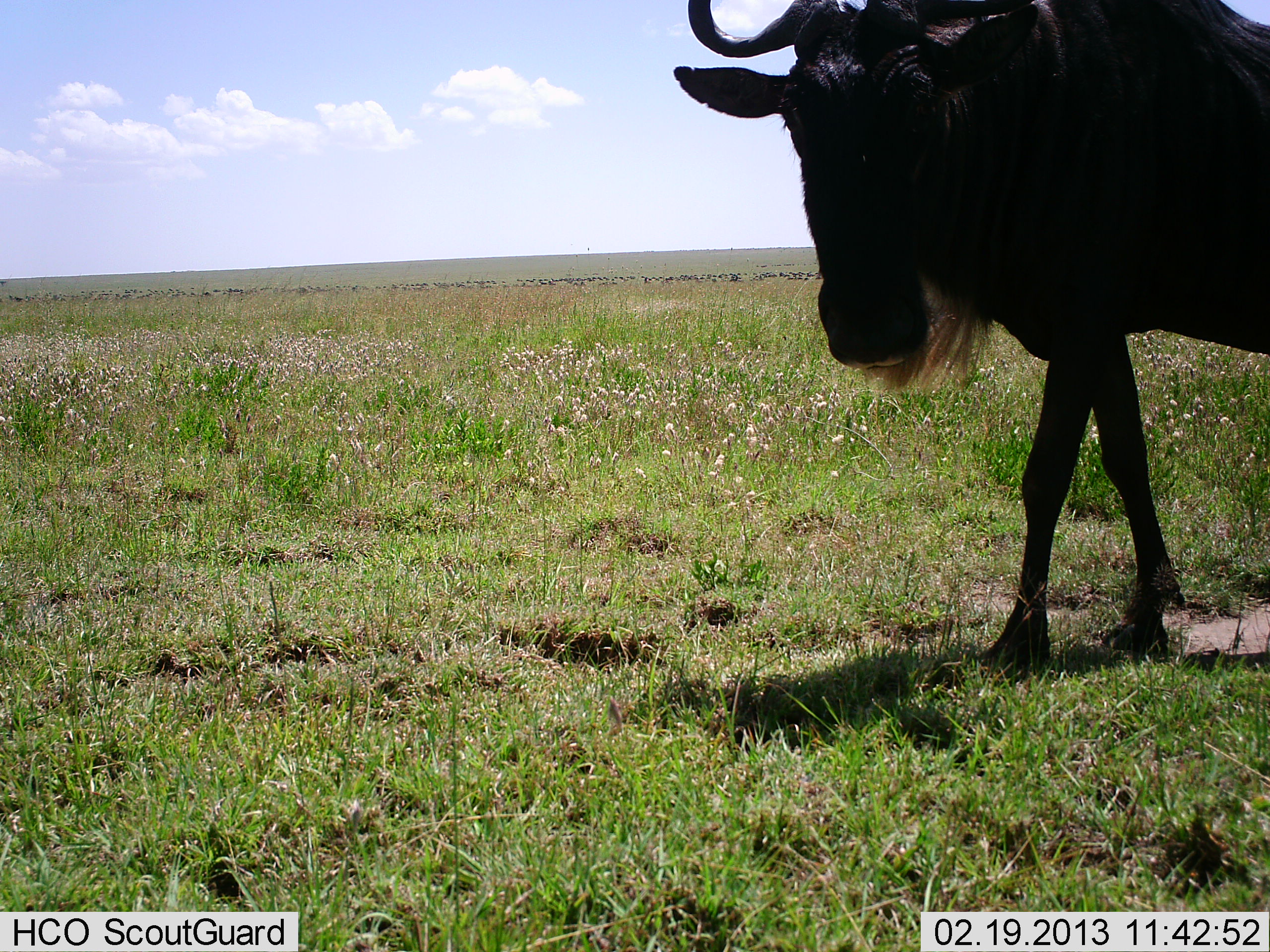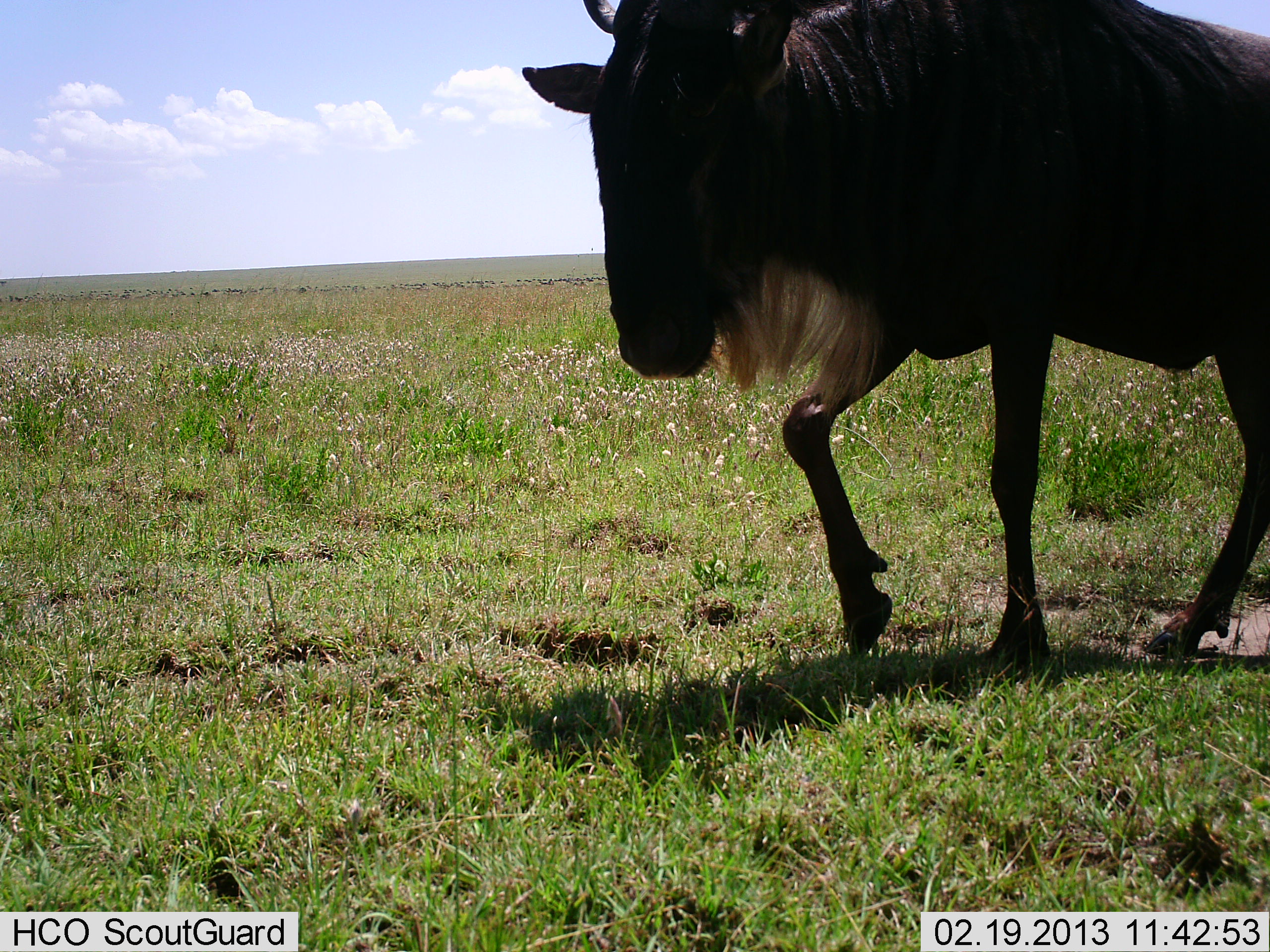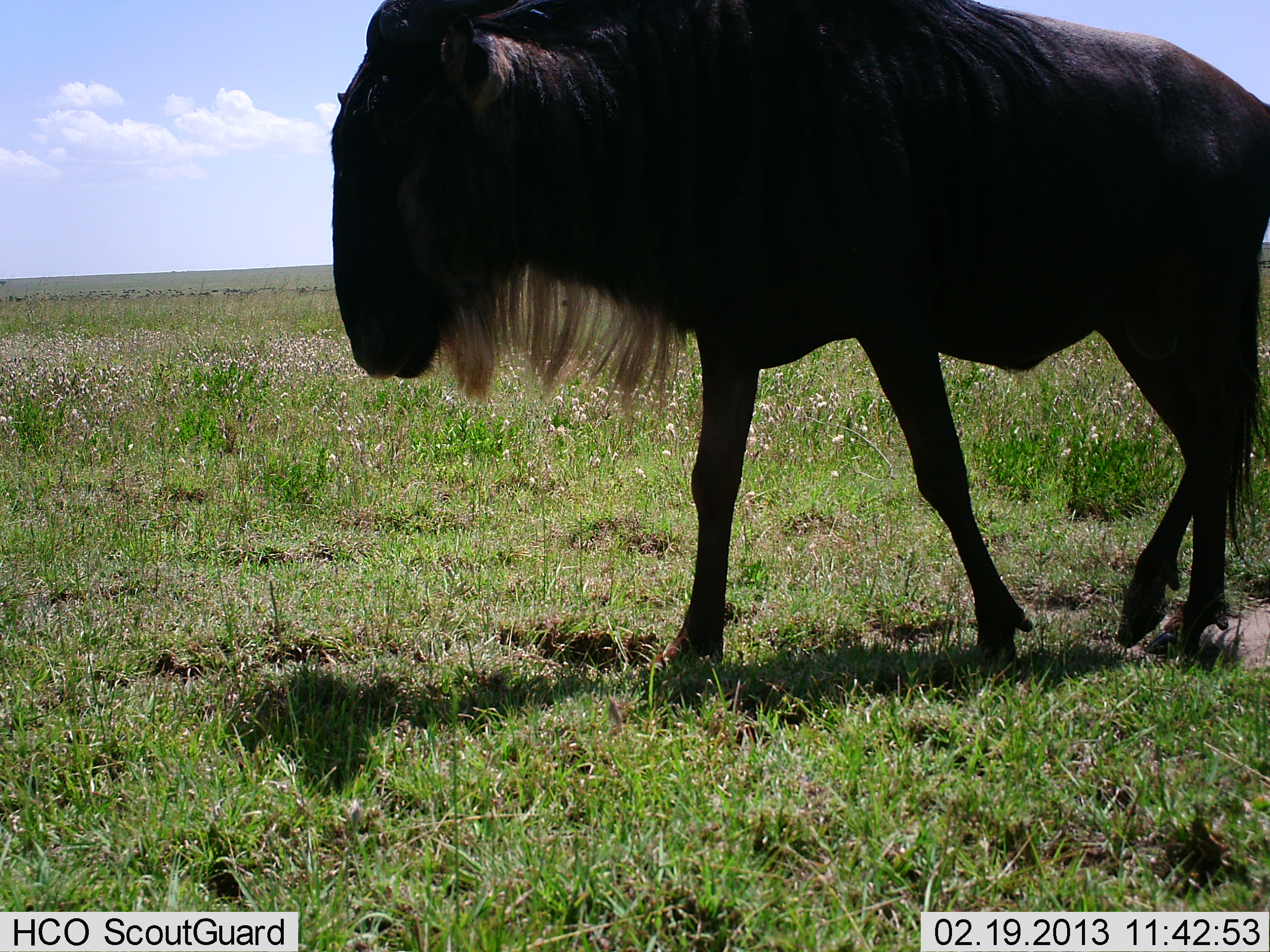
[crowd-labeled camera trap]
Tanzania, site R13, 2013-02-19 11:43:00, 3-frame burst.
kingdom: Animalia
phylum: Chordata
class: Mammalia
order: Artiodactyla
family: Bovidae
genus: Connochaetes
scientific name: Connochaetes taurinus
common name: blue wildebeest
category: wildebeest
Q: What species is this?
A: Wildebeest (blue wildebeest) (Connochaetes taurinus).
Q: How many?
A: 1.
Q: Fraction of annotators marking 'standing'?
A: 0%.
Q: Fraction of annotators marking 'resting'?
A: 0%.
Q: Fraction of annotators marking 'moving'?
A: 100%.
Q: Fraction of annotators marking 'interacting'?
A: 0%.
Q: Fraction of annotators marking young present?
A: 0%.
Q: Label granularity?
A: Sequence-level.